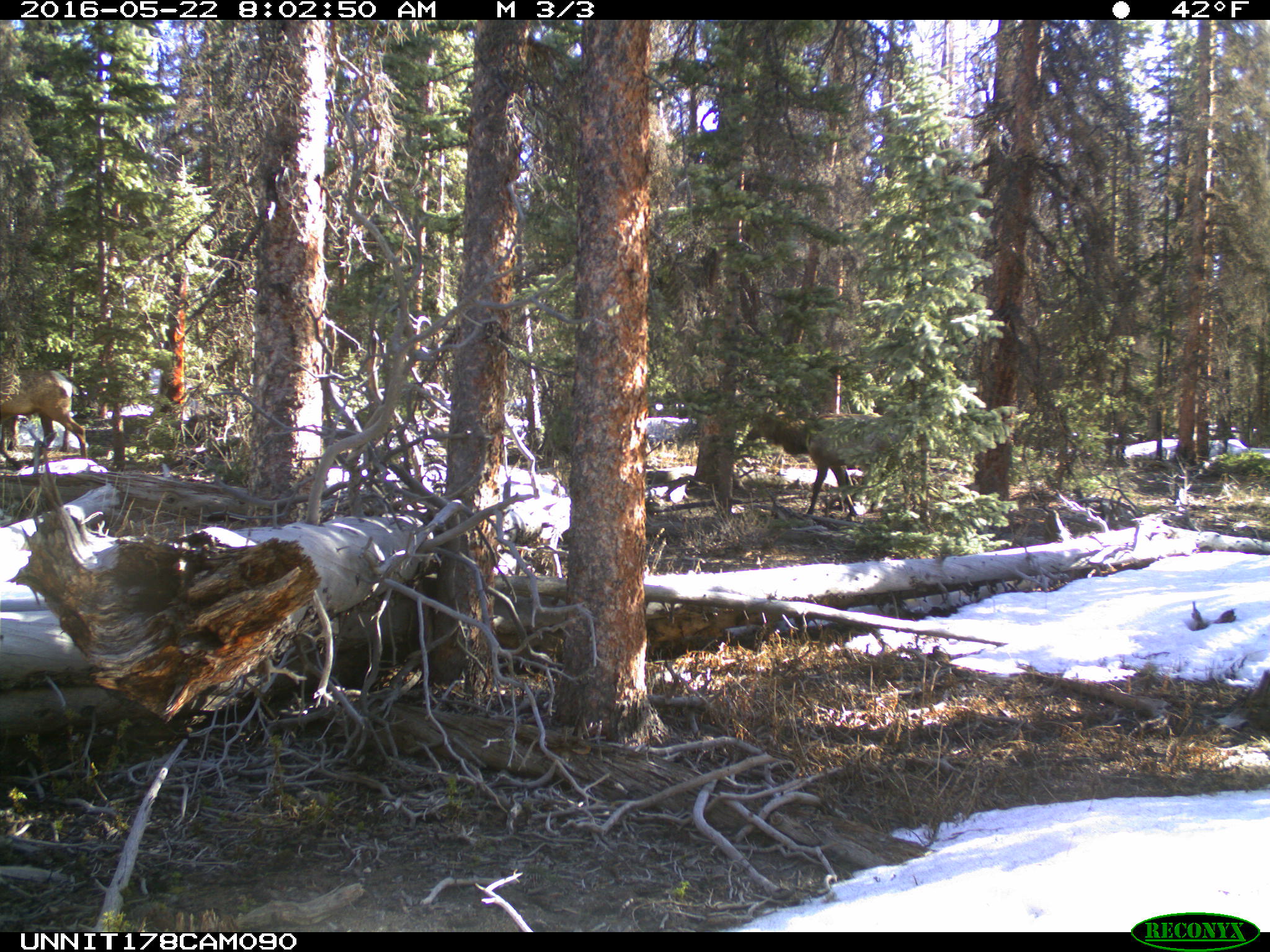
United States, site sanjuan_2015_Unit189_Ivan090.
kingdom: Animalia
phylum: Chordata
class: Mammalia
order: Artiodactyla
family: Cervidae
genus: Cervus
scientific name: Cervus elaphus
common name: red deer